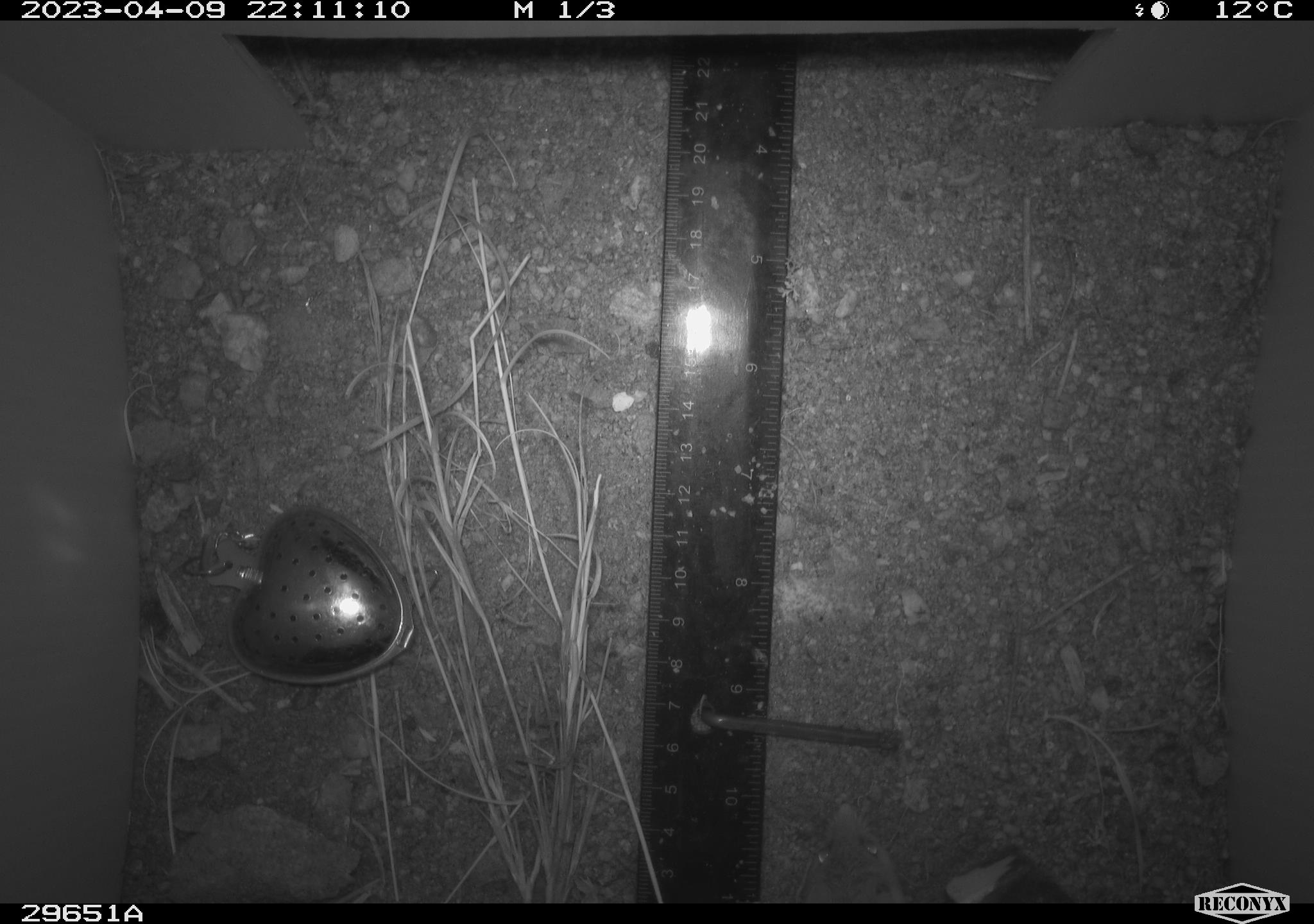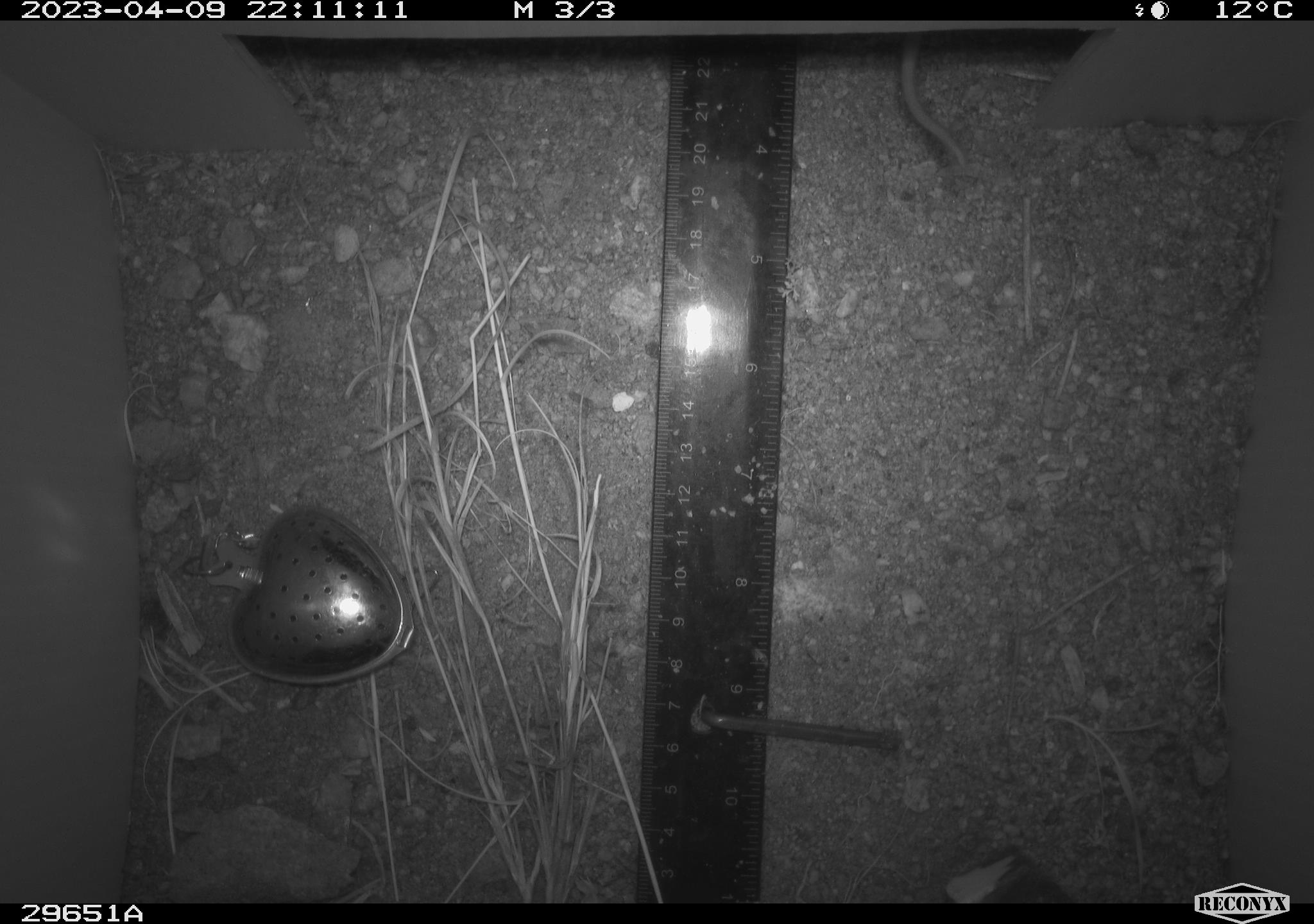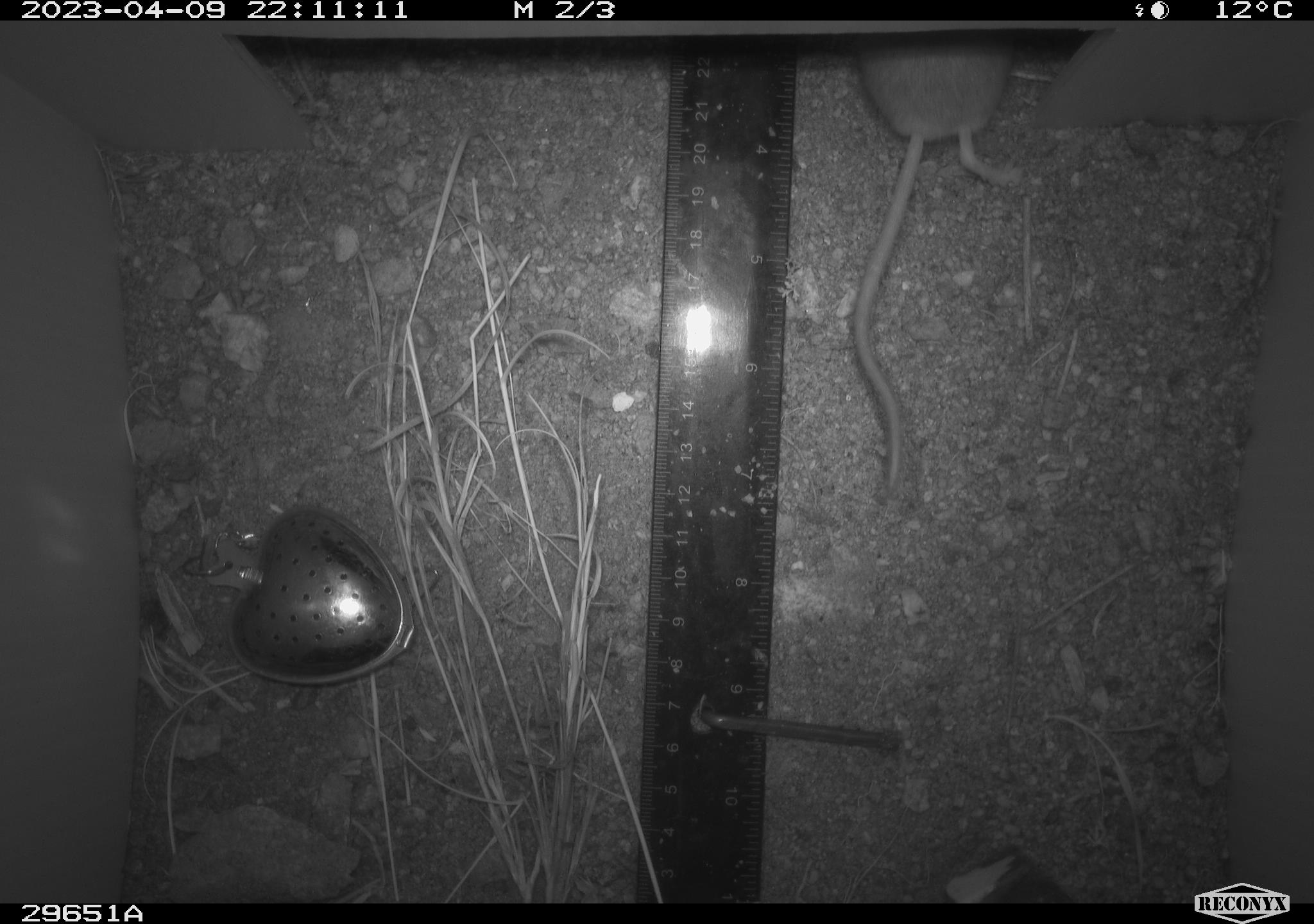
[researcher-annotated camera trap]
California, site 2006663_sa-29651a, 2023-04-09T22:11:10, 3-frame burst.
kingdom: Animalia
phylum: Chordata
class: Mammalia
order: Rodentia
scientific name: Rodentia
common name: rodent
Rodent (Rodentia).